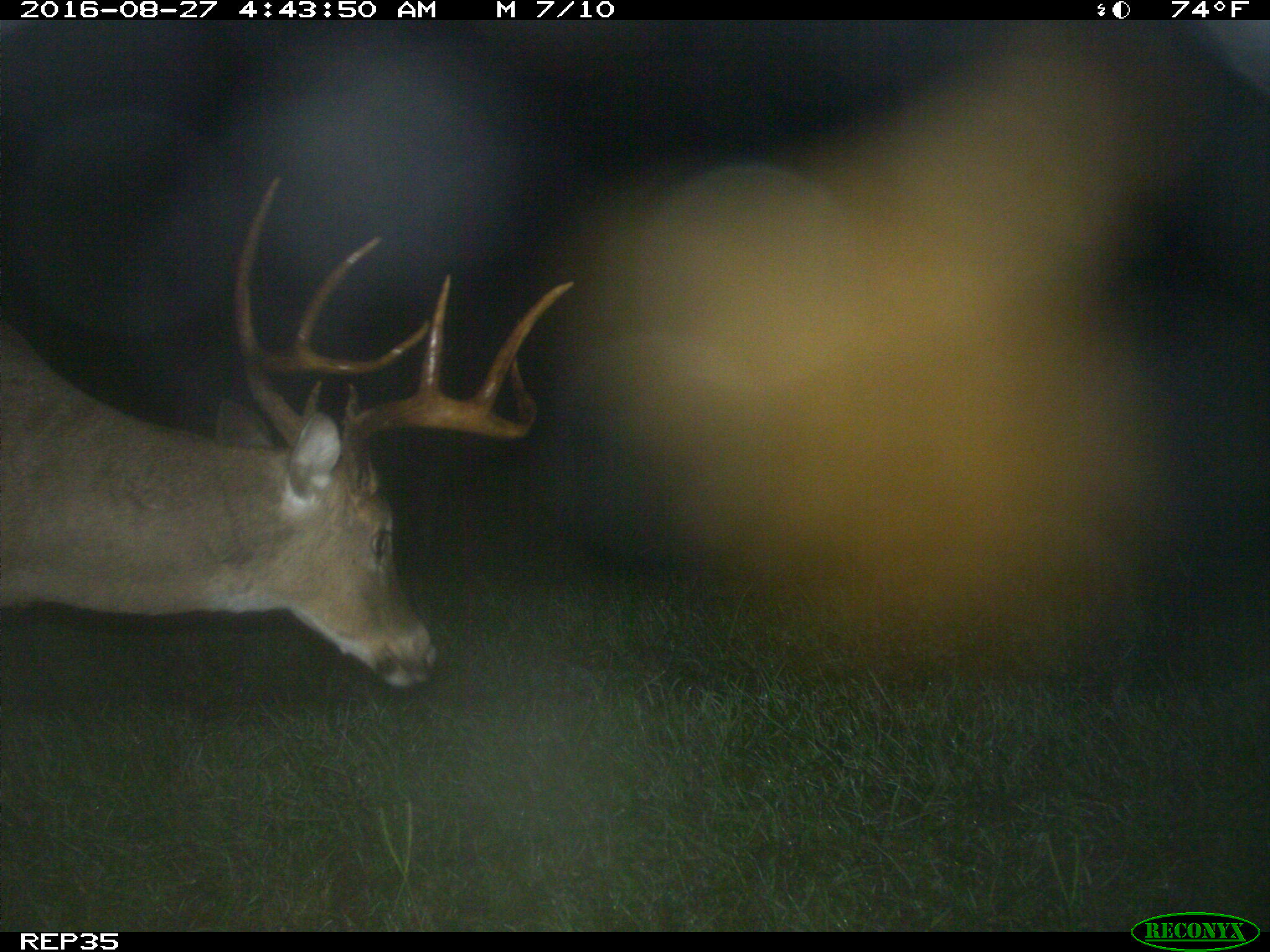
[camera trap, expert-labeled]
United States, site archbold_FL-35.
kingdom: Animalia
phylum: Chordata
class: Mammalia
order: Artiodactyla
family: Cervidae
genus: Odocoileus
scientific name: Odocoileus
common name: deer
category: unidentified deer